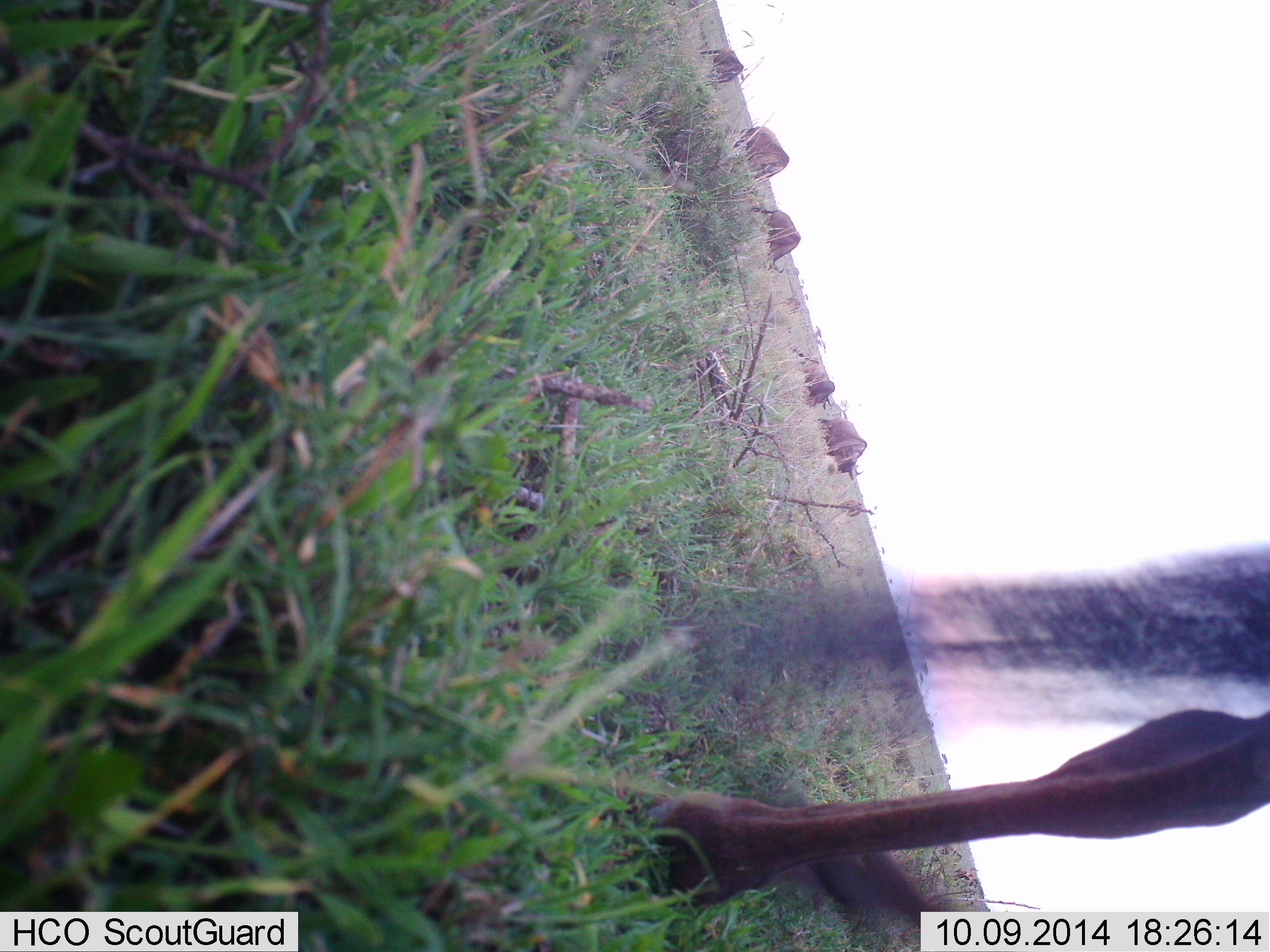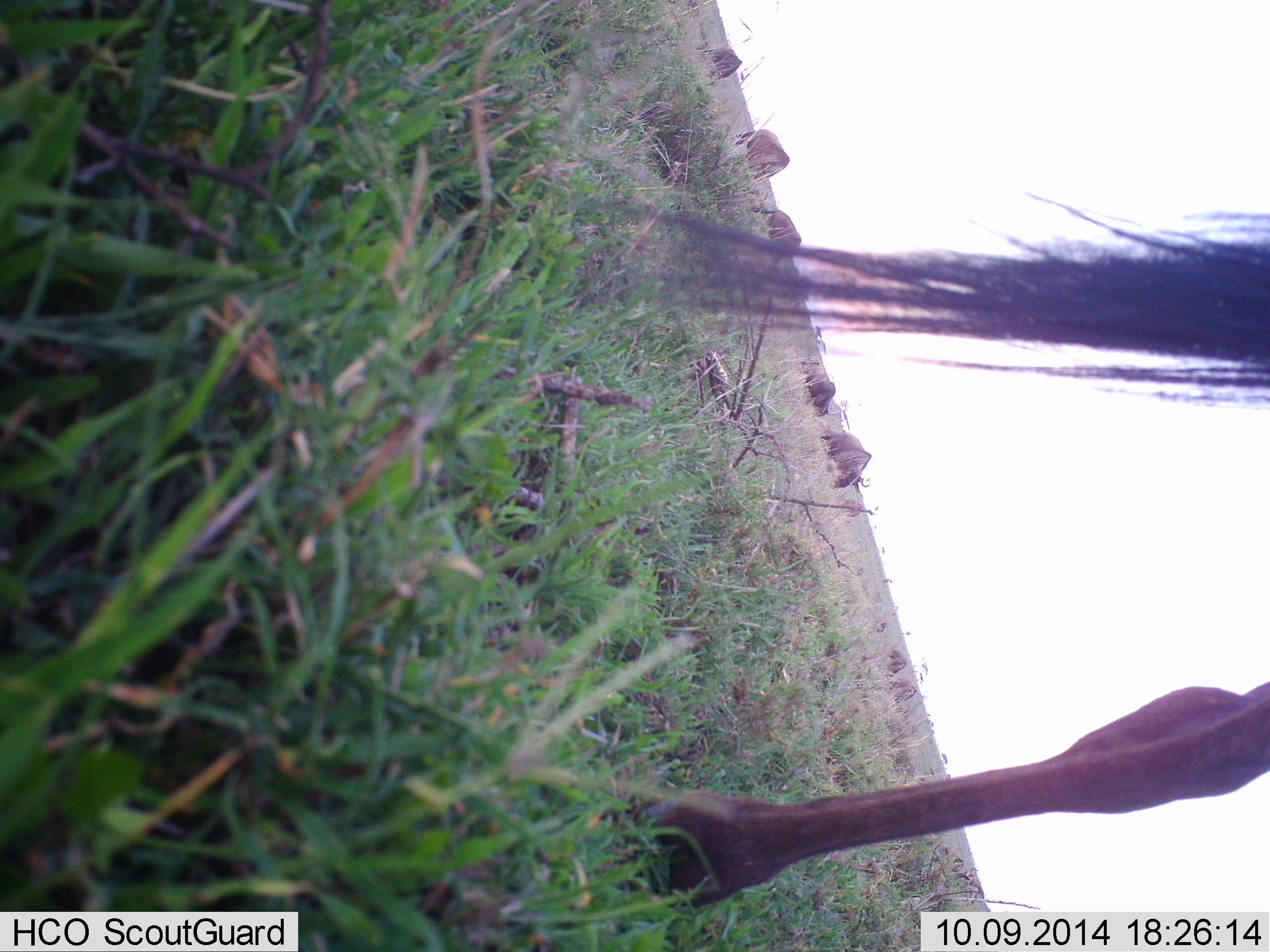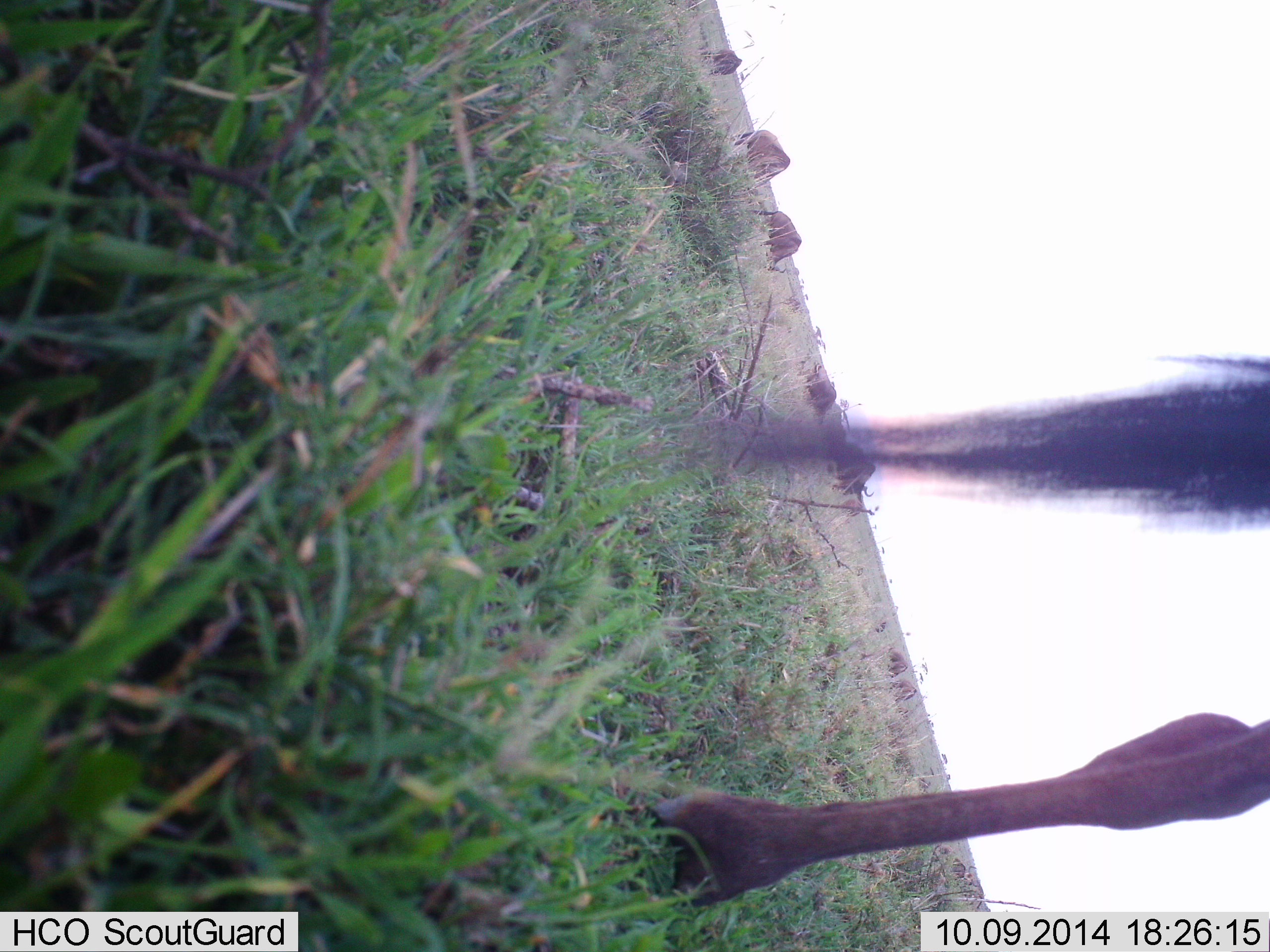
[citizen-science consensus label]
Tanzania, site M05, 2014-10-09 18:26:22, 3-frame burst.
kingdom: Animalia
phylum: Chordata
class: Mammalia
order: Artiodactyla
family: Bovidae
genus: Connochaetes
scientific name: Connochaetes taurinus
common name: blue wildebeest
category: wildebeest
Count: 6.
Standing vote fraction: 60%.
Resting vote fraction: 10%.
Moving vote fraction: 0%.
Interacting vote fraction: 0%.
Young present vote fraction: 0%.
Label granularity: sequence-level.